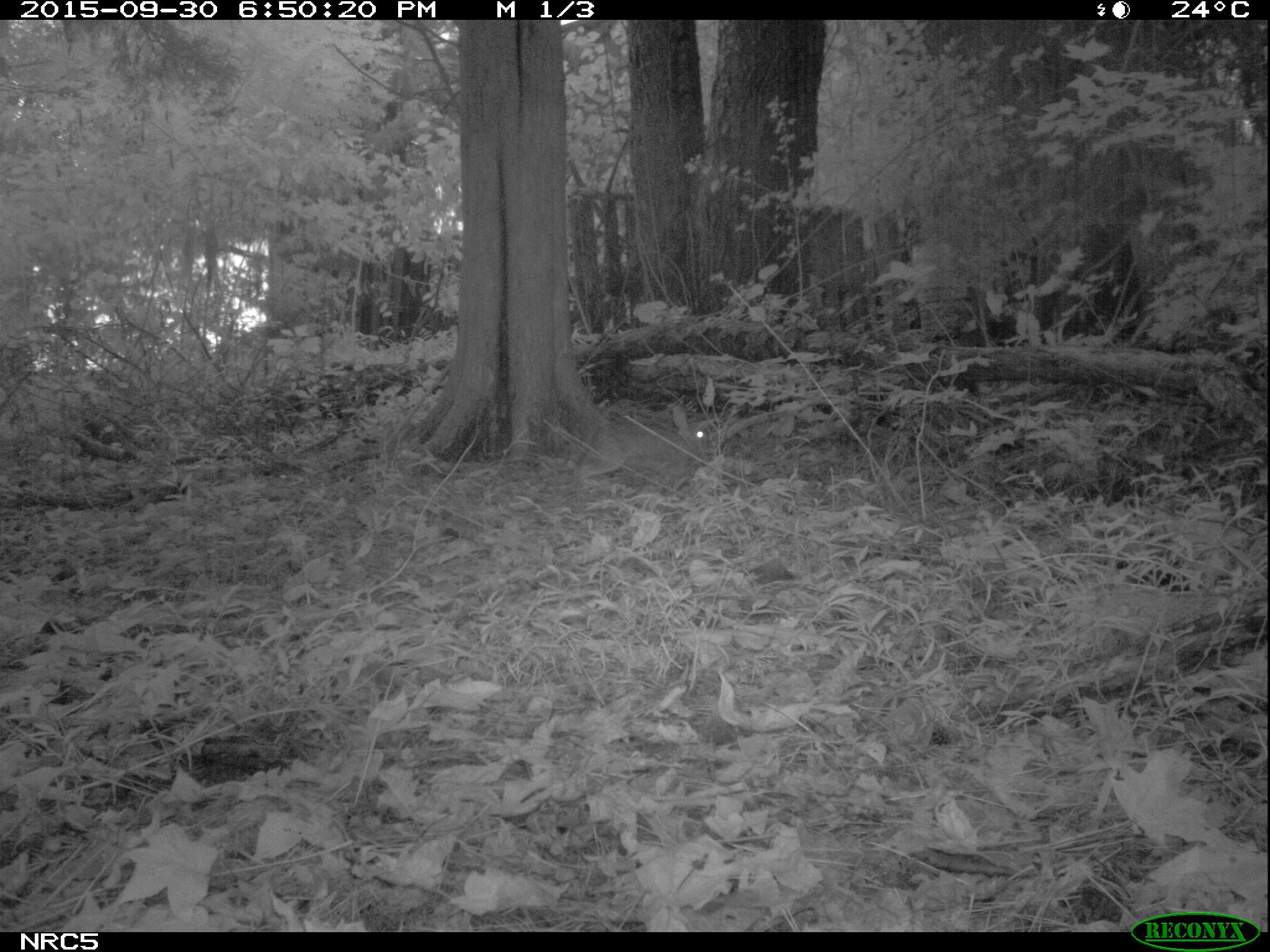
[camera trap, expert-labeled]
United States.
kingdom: Animalia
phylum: Chordata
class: Mammalia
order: Lagomorpha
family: Leporidae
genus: Sylvilagus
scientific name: Sylvilagus floridanus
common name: eastern cottontail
Eastern Cottontail (Sylvilagus floridanus).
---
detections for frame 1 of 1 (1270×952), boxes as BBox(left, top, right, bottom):
Eastern Cottontail: BBox(569, 400, 712, 491)